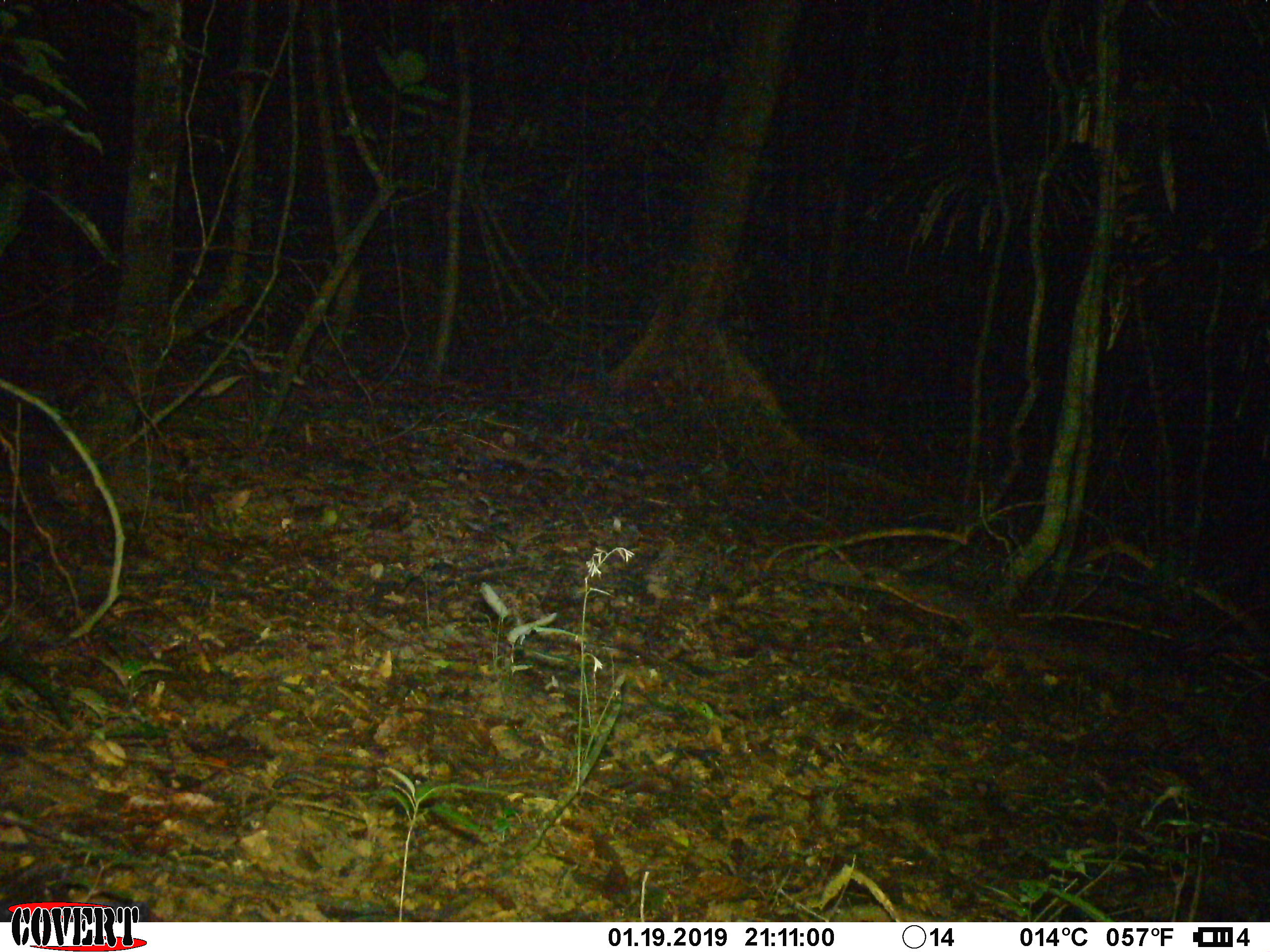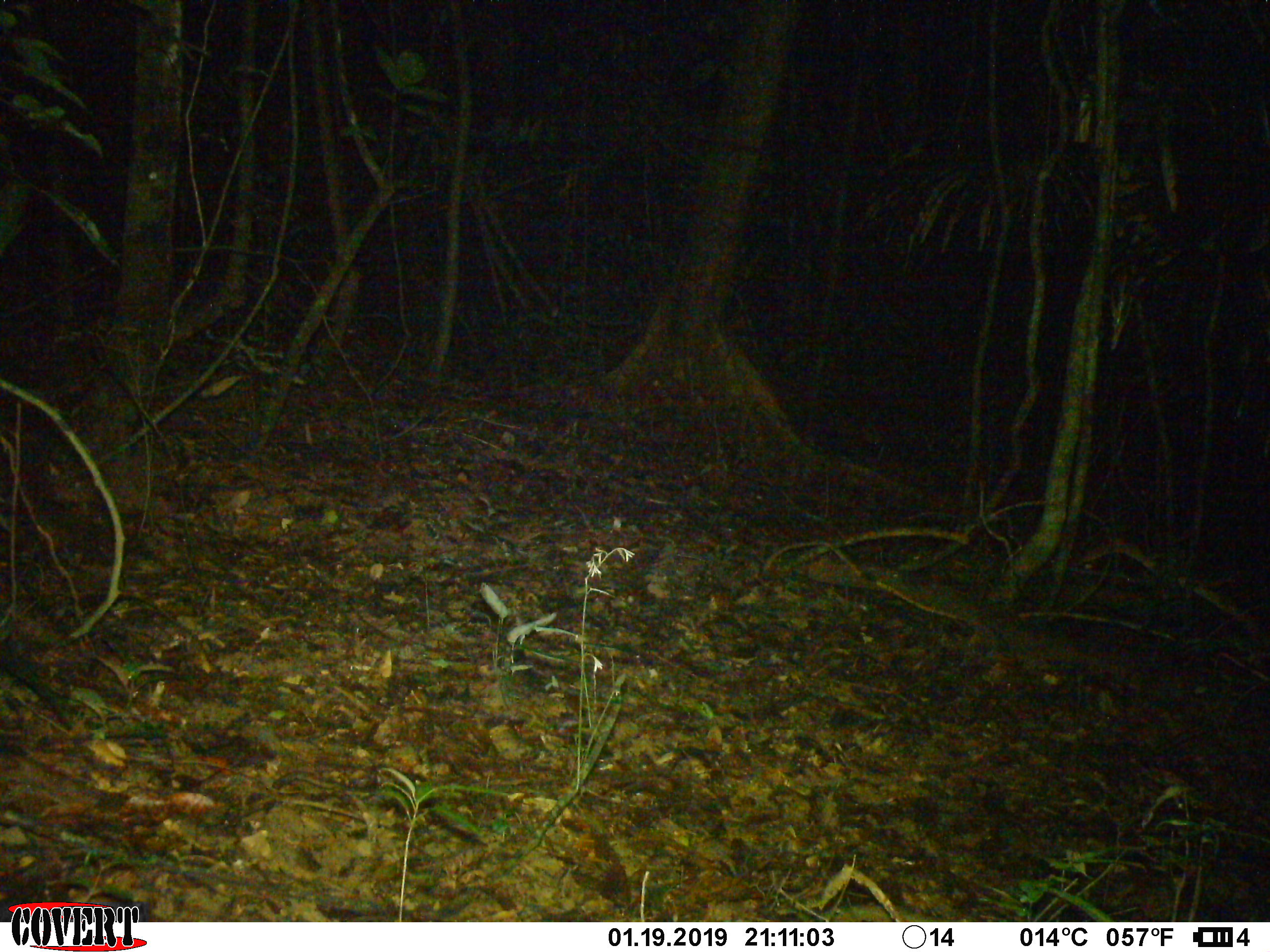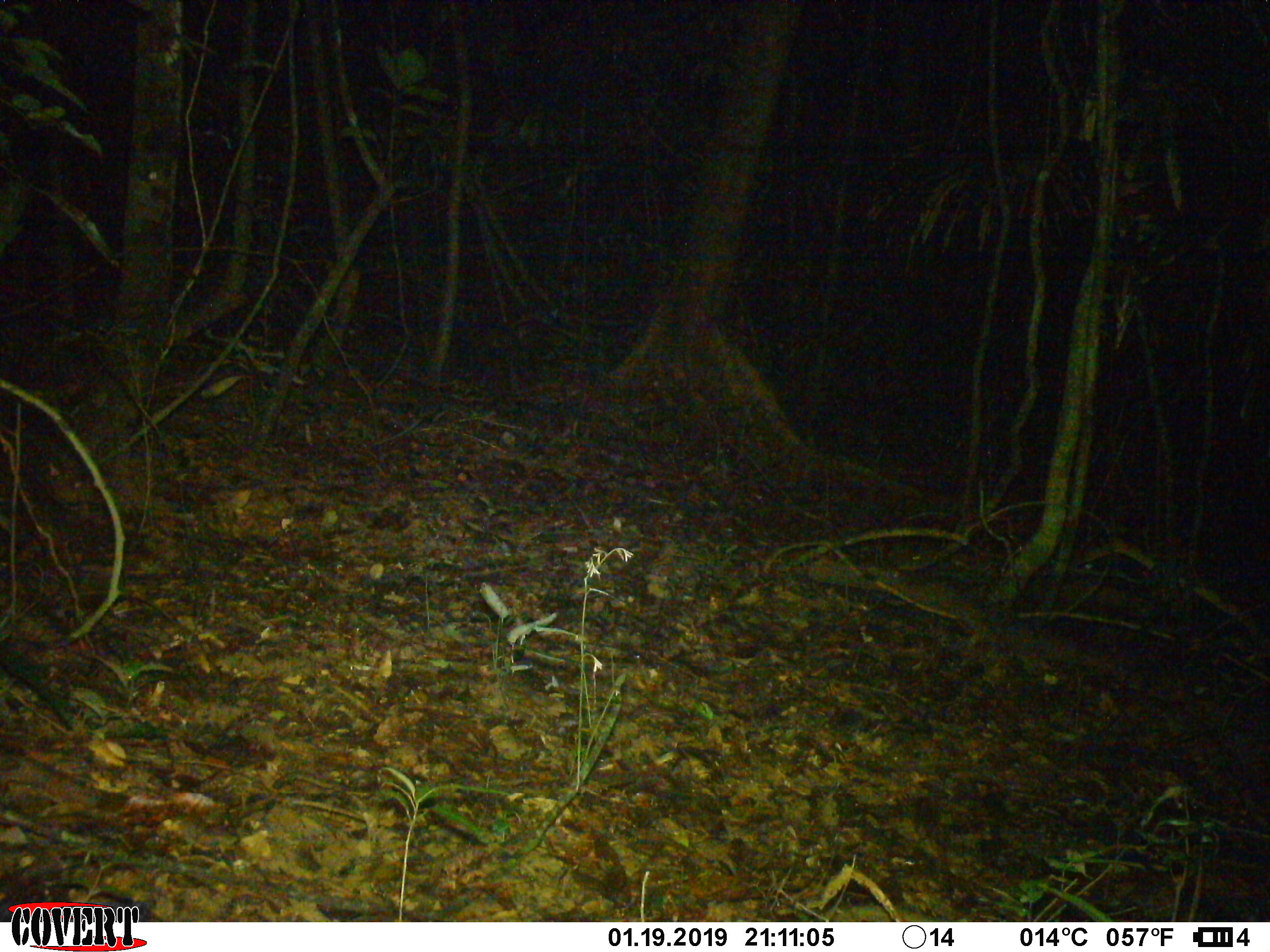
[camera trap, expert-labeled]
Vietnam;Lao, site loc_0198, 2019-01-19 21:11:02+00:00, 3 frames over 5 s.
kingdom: Animalia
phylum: Chordata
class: Mammalia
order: Artiodactyla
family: Cervidae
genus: Muntiacus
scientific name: Muntiacus vuquangensis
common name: large-antlered muntjac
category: large antlered muntjac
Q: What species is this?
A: Large antlered muntjac (large-antlered muntjac) (Muntiacus vuquangensis).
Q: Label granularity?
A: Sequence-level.